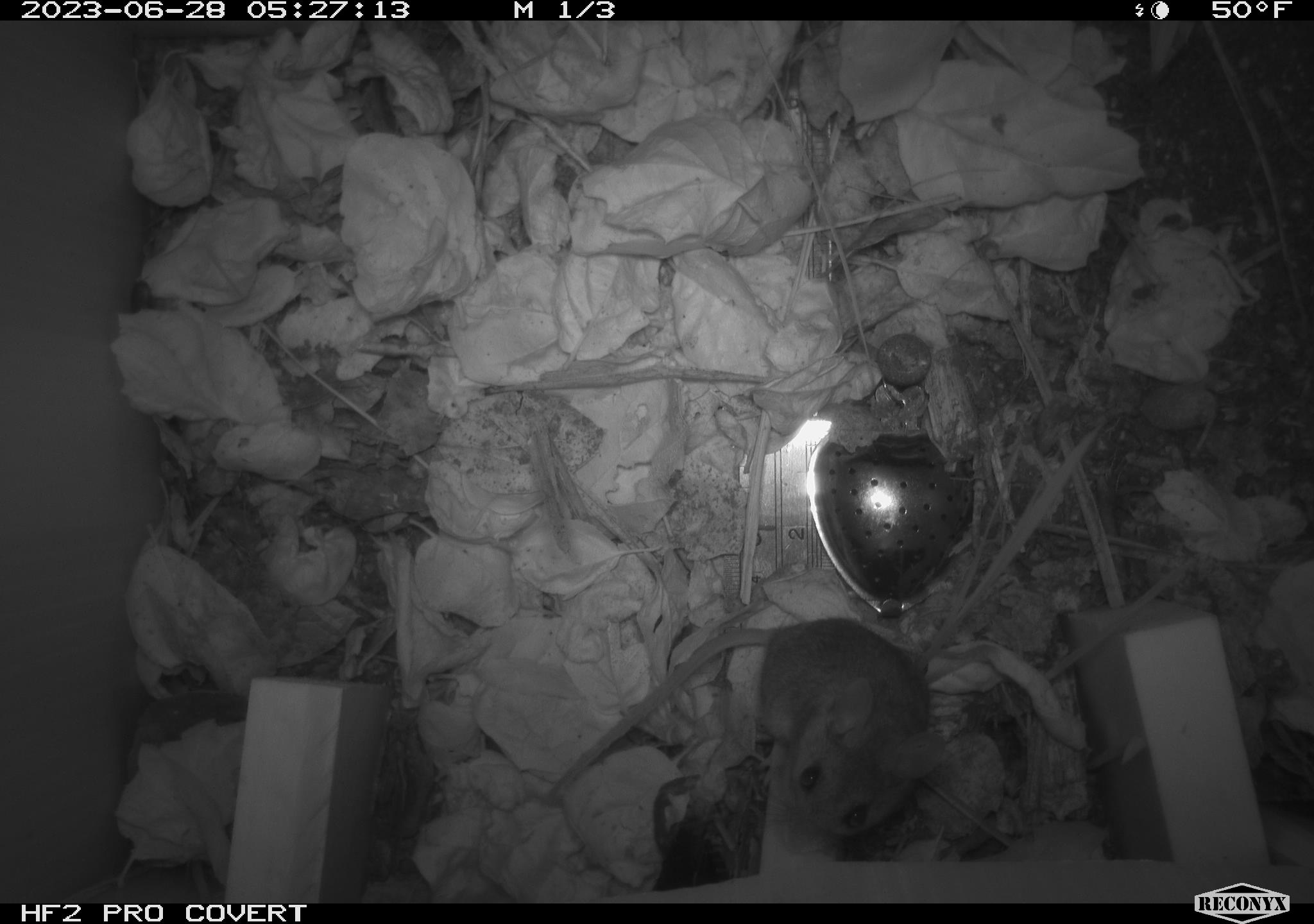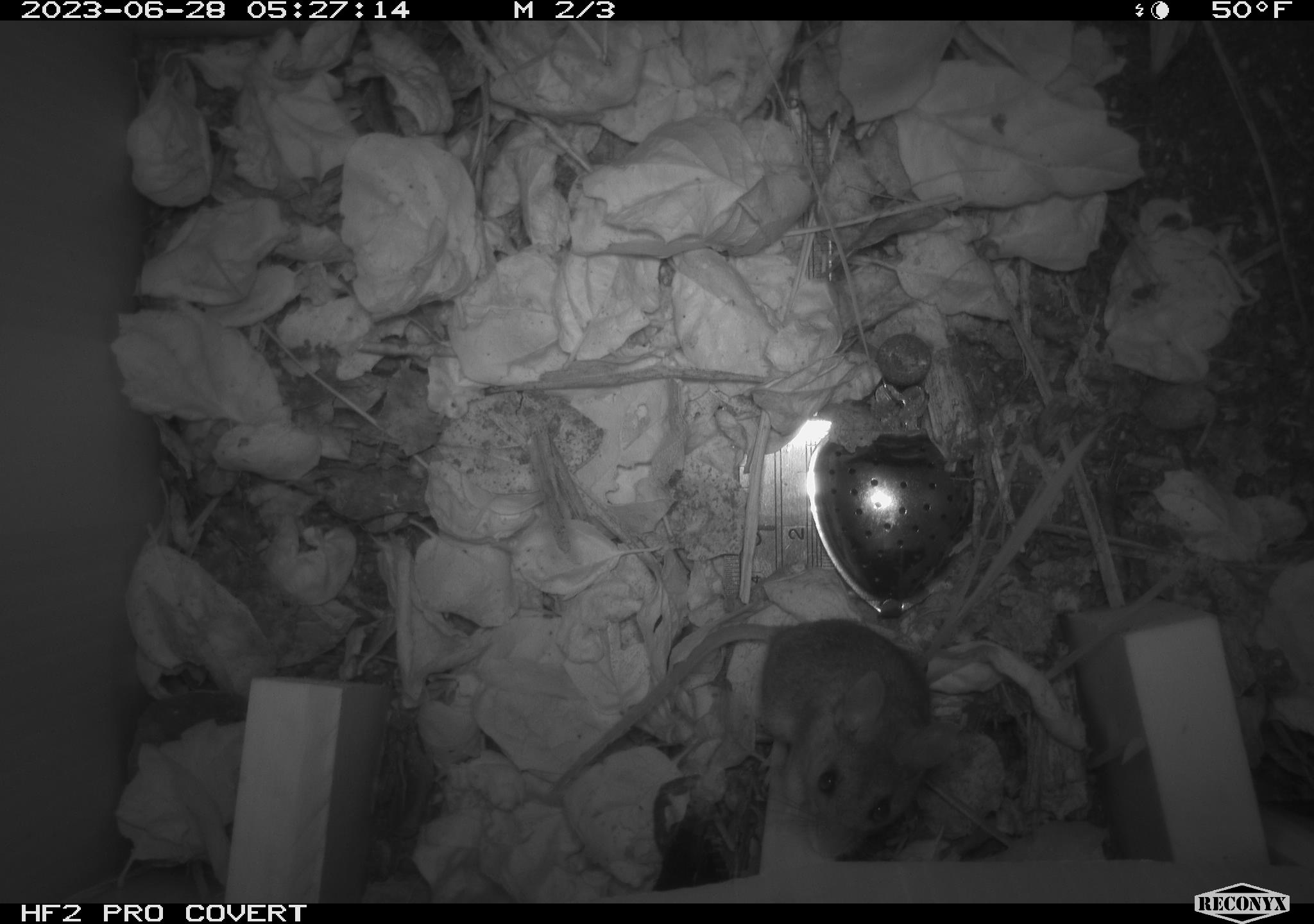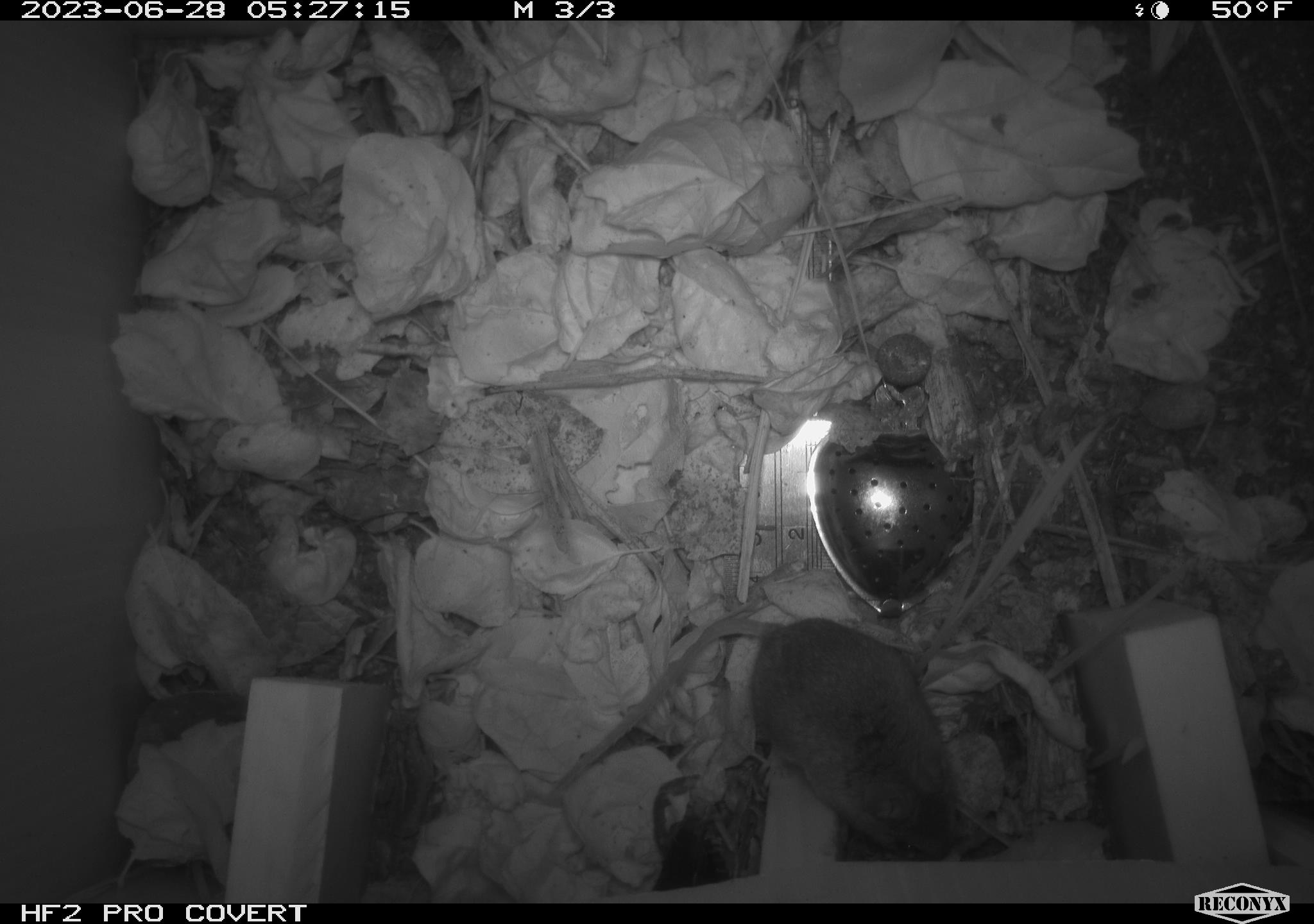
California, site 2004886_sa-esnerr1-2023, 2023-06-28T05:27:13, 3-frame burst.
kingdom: Animalia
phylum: Chordata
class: Mammalia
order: Rodentia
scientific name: Rodentia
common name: mouse species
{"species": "mouse species (Rodentia)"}